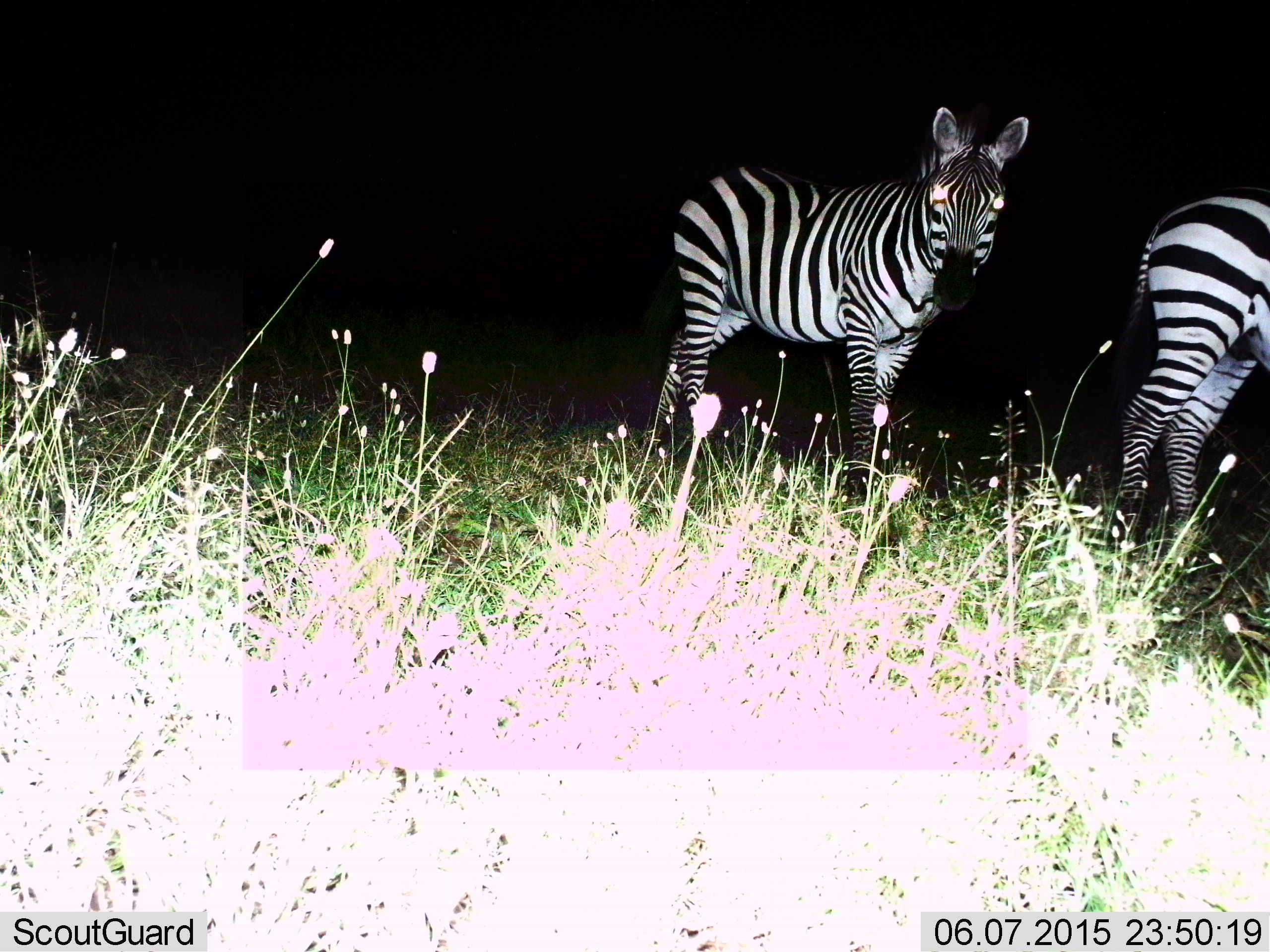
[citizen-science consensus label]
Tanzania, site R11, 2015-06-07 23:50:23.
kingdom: Animalia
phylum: Chordata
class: Mammalia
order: Perissodactyla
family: Equidae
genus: Equus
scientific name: Equus quagga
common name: plains zebra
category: zebra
Zebra (plains zebra) (Equus quagga), count 2. Behavior (volunteer vote fractions): standing 90%, resting 0%, moving 20%, interacting 10%. Young present (vote fraction): 0%. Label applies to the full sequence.